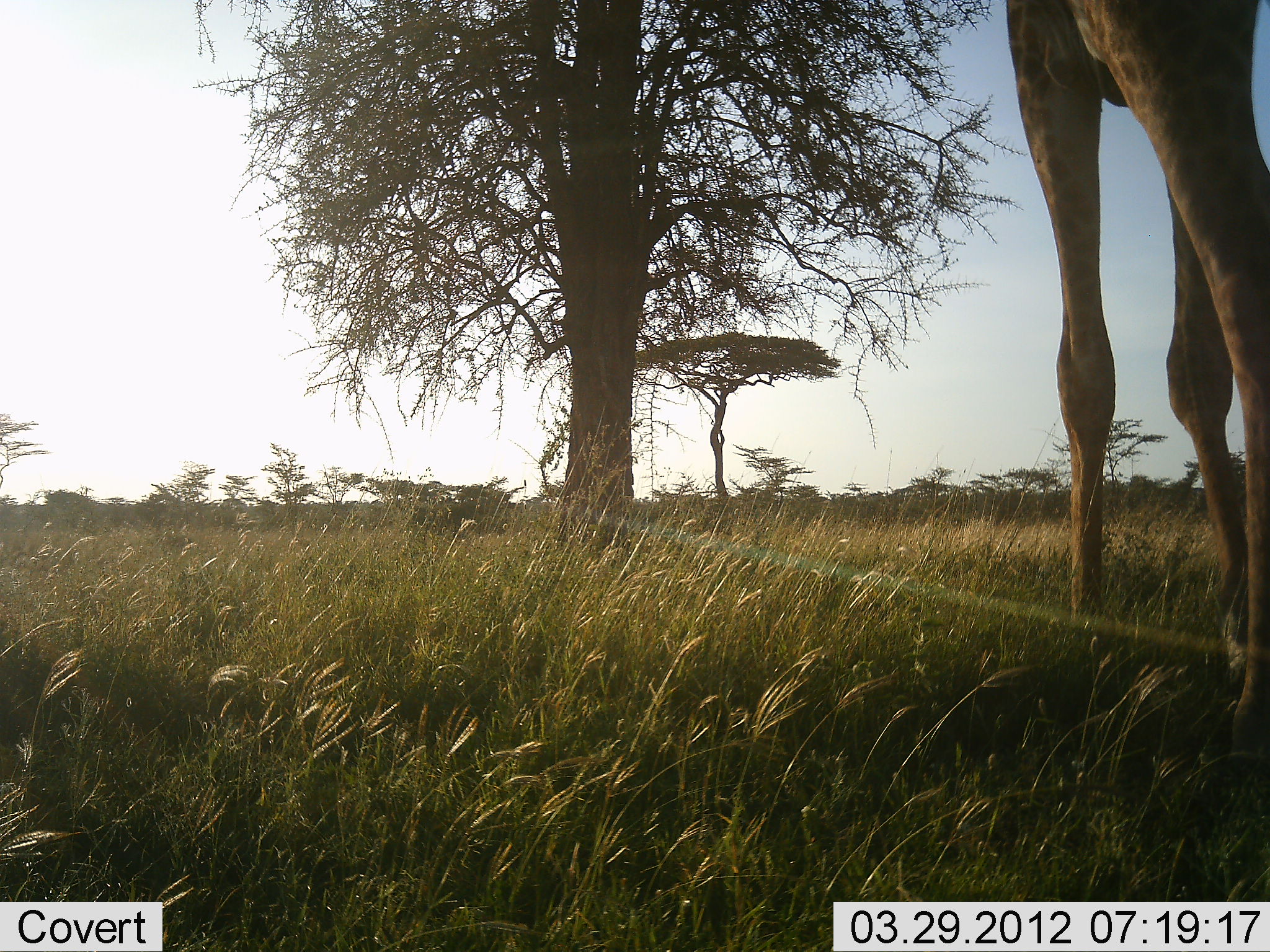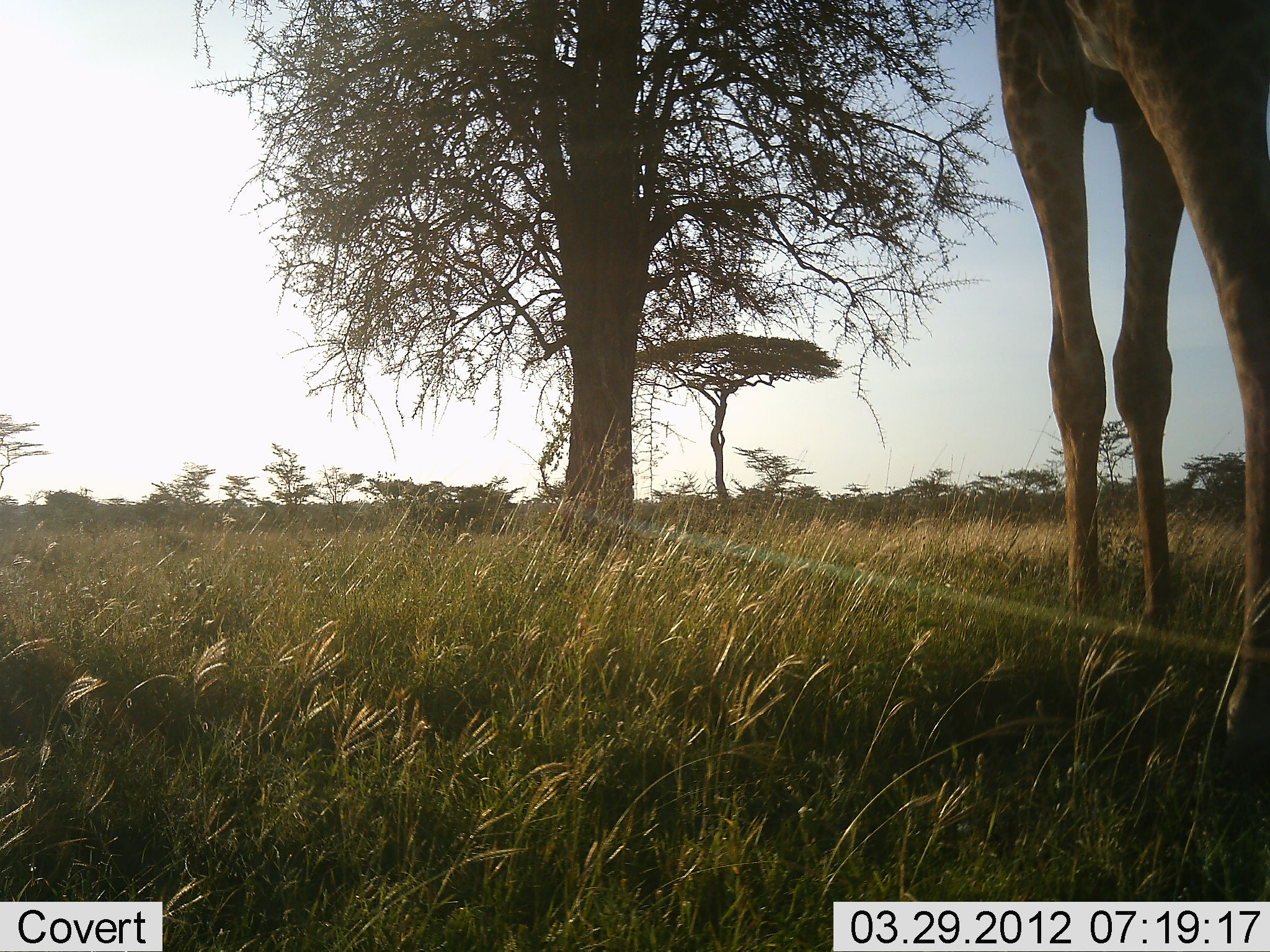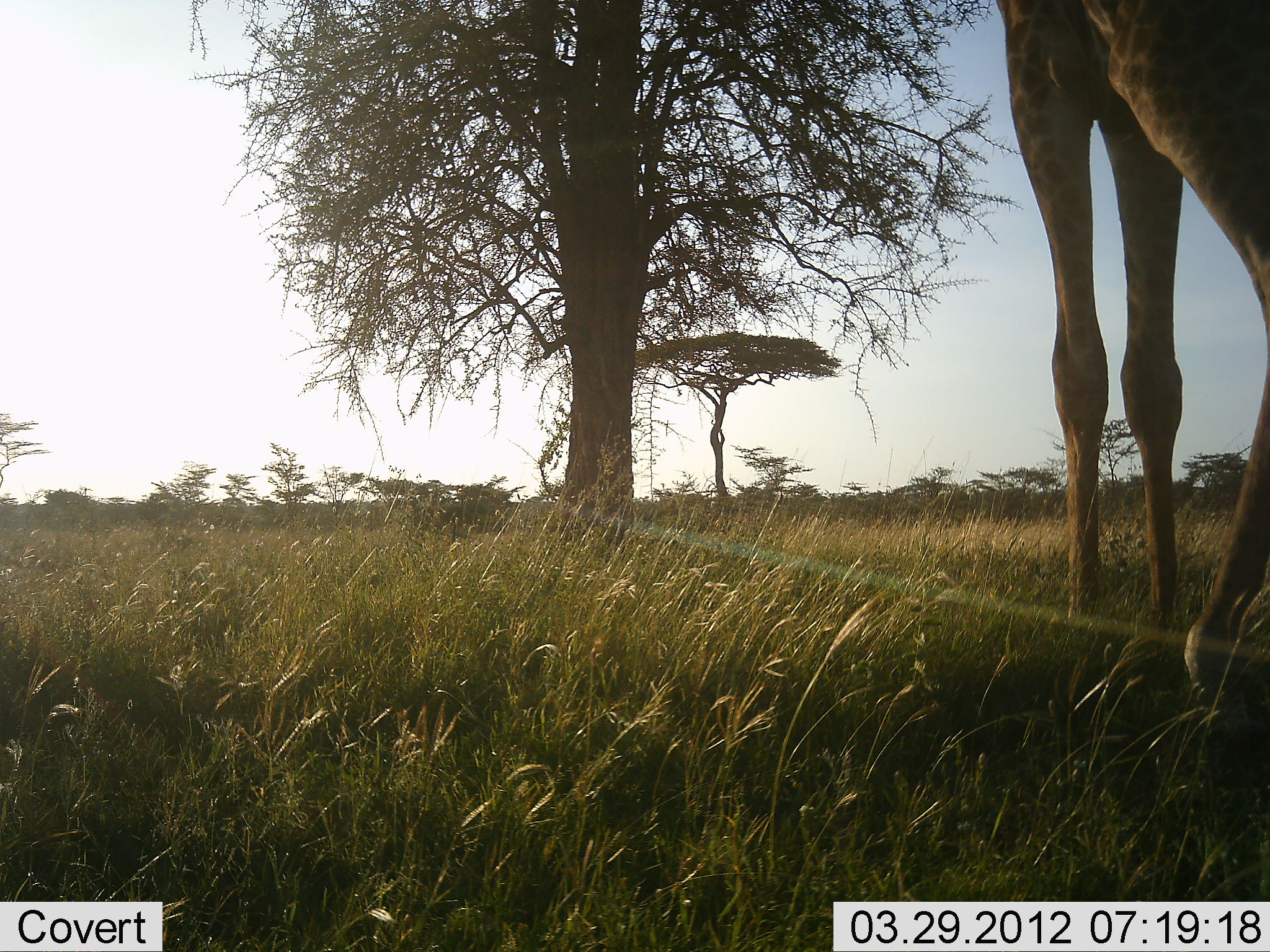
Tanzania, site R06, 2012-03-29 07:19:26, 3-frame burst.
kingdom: Animalia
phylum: Chordata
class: Mammalia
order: Artiodactyla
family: Giraffidae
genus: Giraffa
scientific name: Giraffa camelopardalis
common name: giraffe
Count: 1.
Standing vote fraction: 77%.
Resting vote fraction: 0%.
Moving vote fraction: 19%.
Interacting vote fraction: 0%.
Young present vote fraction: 0%.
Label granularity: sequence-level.